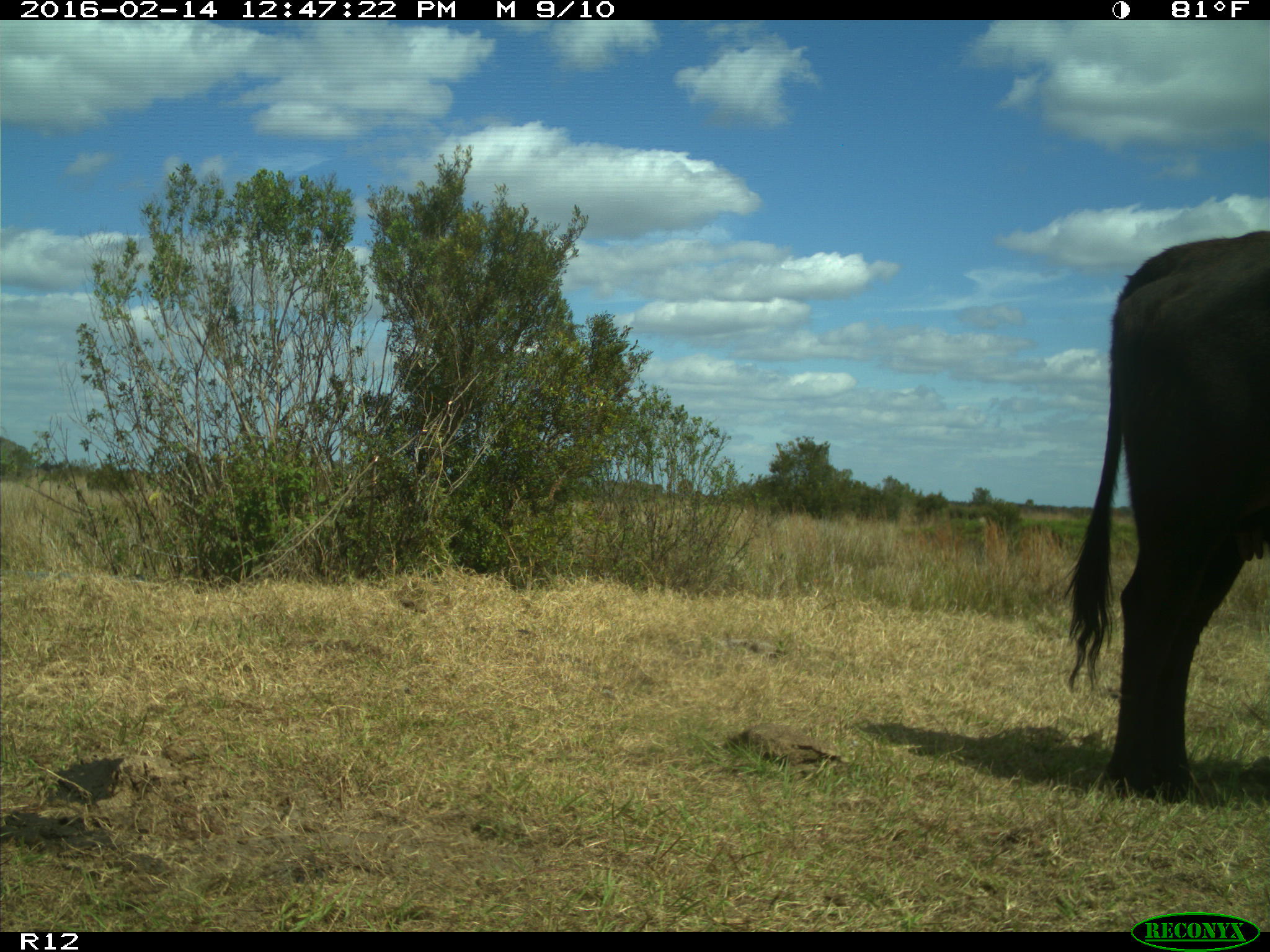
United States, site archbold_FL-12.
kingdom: Animalia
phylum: Chordata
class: Mammalia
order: Artiodactyla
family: Bovidae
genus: Bos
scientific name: Bos taurus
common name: domestic cow